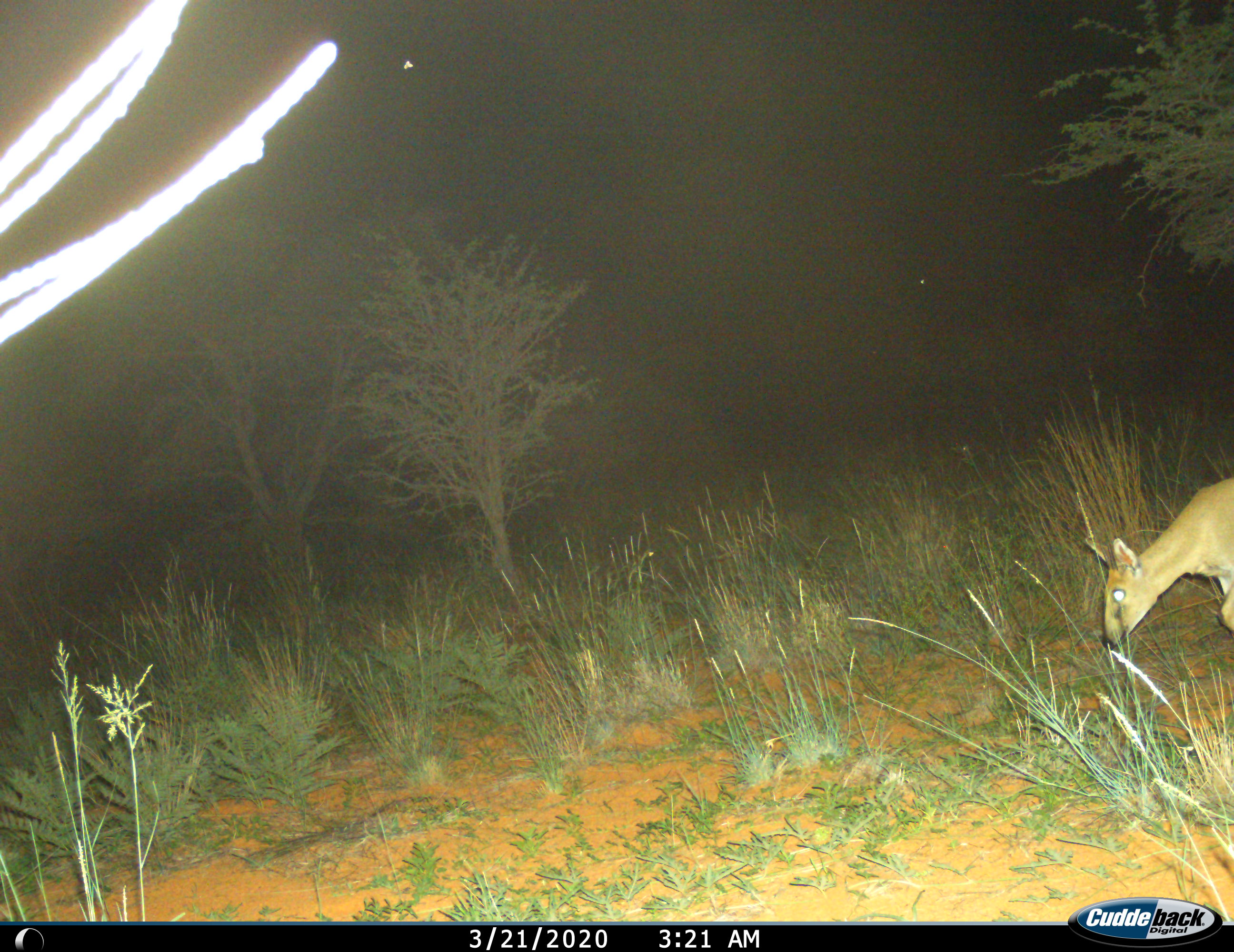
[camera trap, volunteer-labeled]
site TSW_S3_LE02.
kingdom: Animalia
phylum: Chordata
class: Mammalia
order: Artiodactyla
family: Bovidae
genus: Sylvicapra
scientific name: Sylvicapra grimmia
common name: common duiker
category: duikercommongrey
Duikercommongrey (common duiker) (Sylvicapra grimmia), count 1. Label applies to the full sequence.